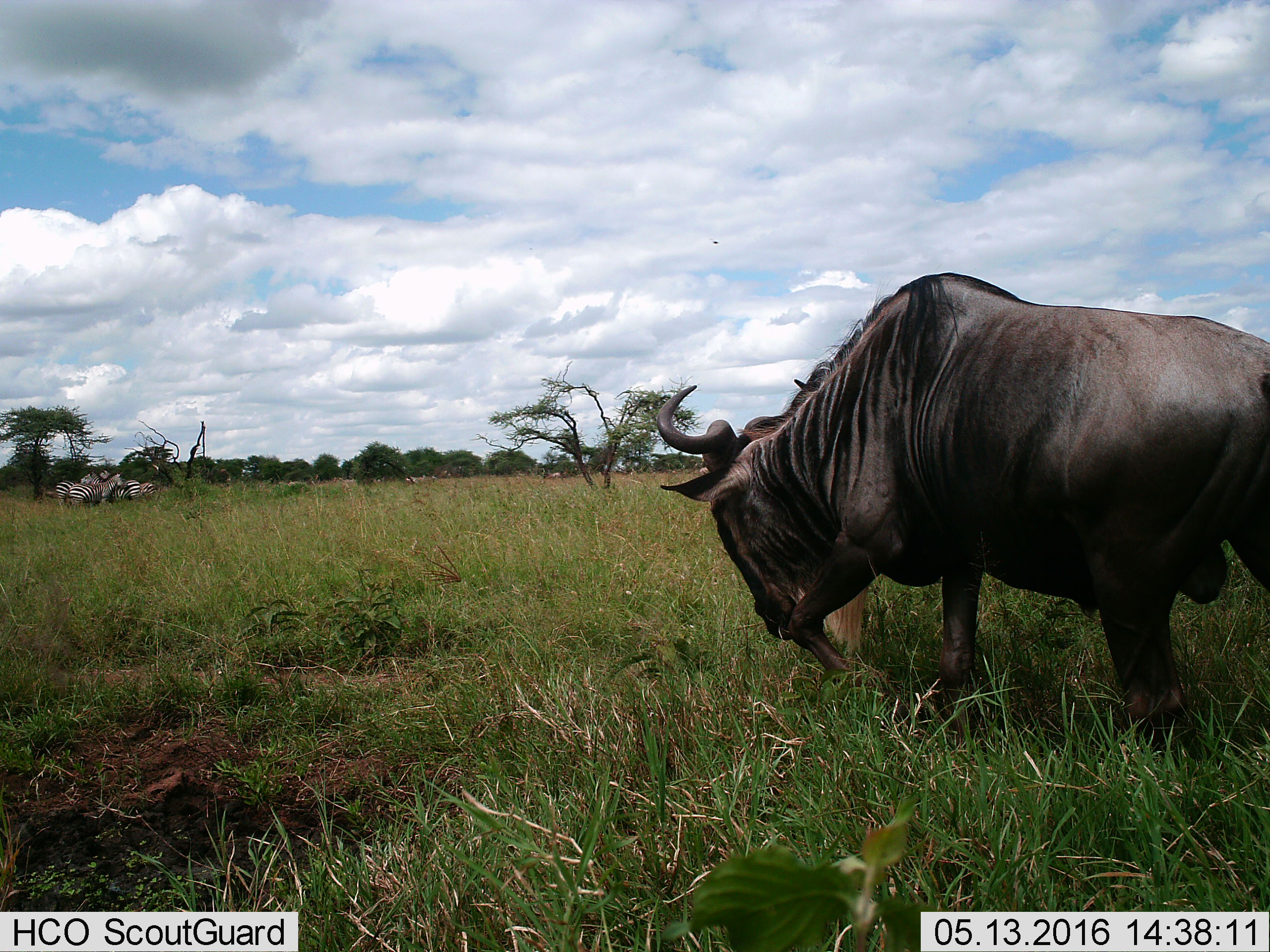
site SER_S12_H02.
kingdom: Animalia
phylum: Chordata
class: Mammalia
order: Artiodactyla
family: Bovidae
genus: Connochaetes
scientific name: Connochaetes taurinus taurinus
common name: blue wildebeest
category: wildebeestblue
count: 1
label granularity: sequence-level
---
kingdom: Animalia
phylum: Chordata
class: Mammalia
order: Perissodactyla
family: Equidae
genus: Equus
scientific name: Equus quagga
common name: plains zebra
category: zebraplains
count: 4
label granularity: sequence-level